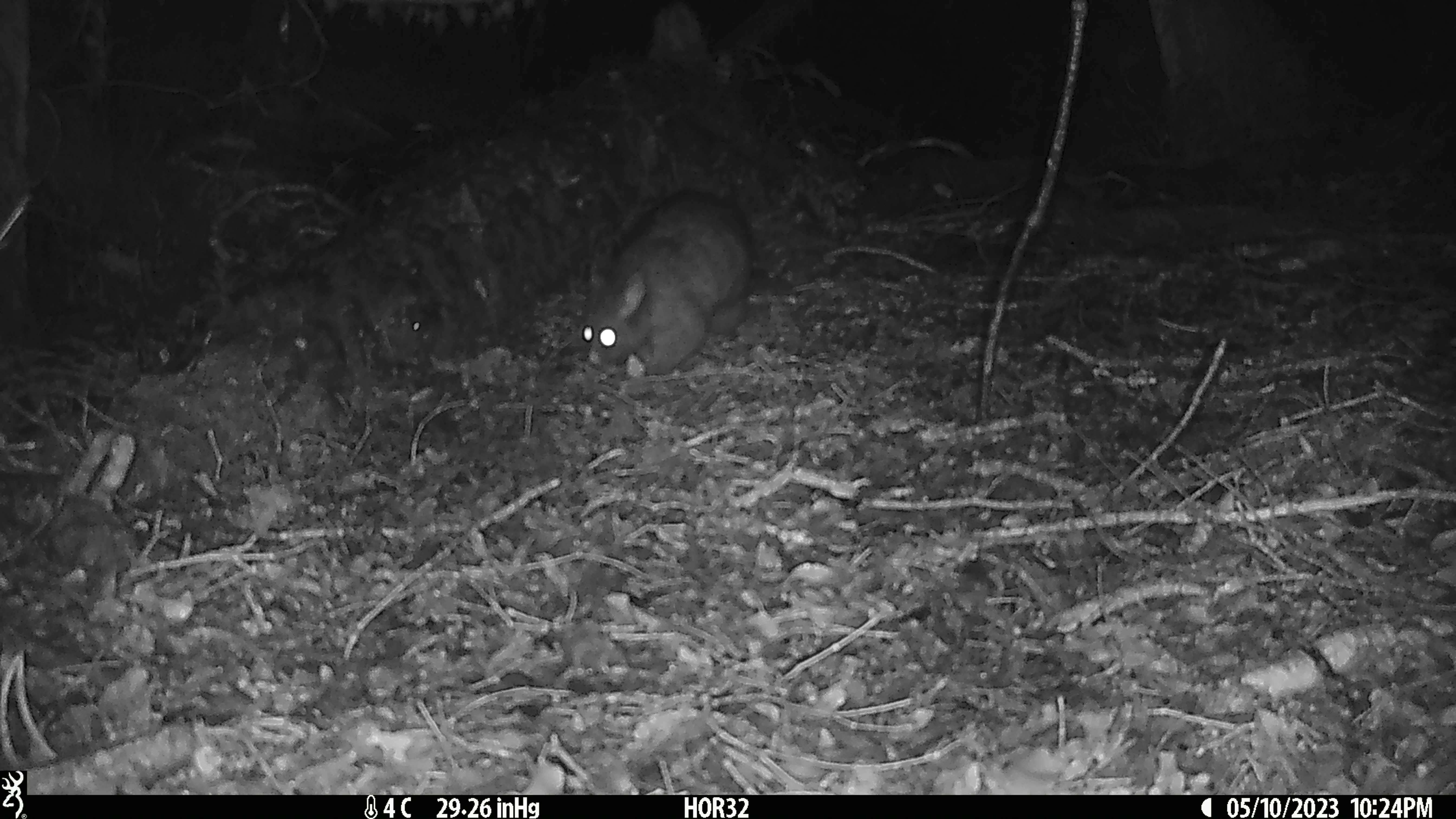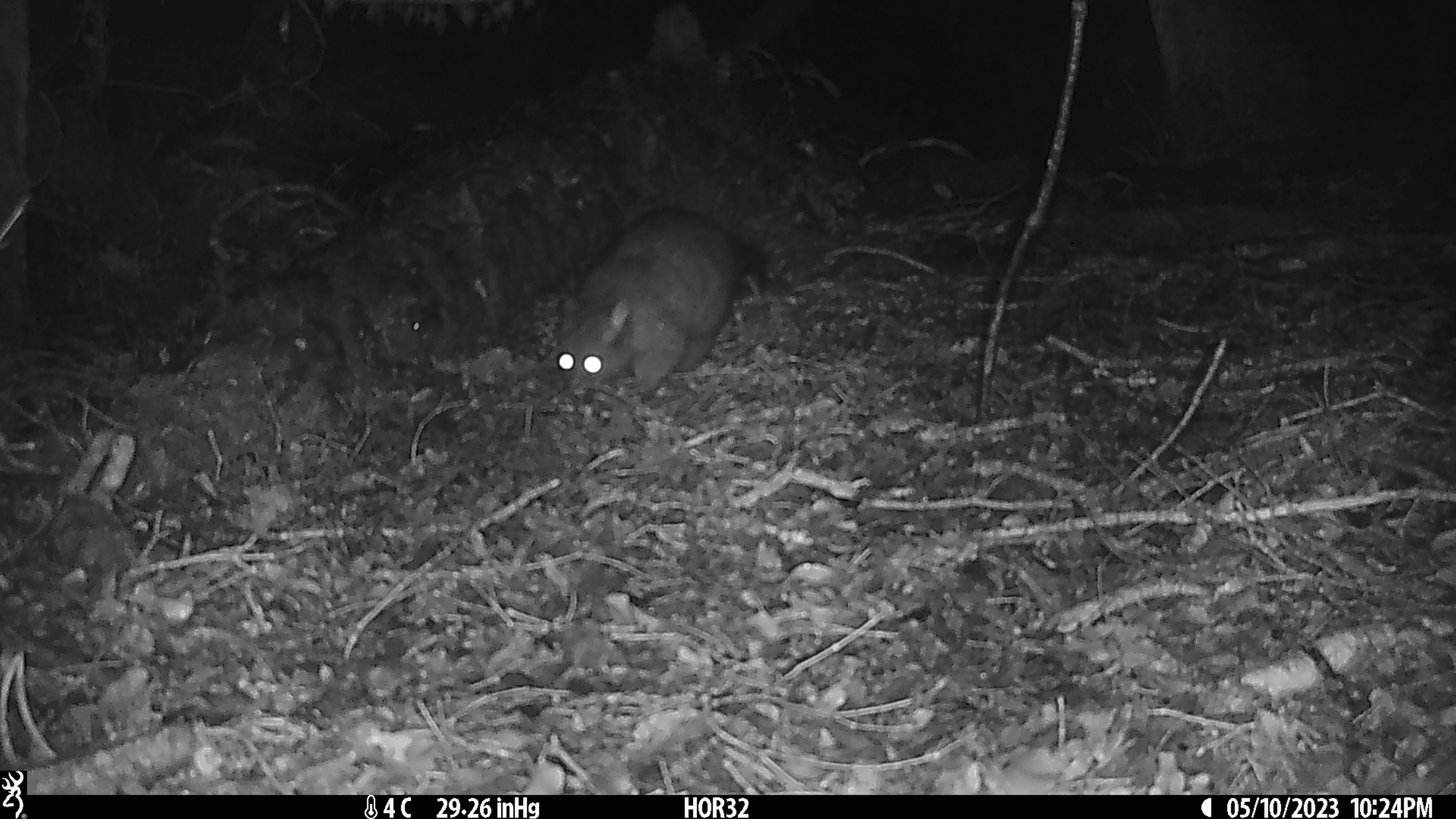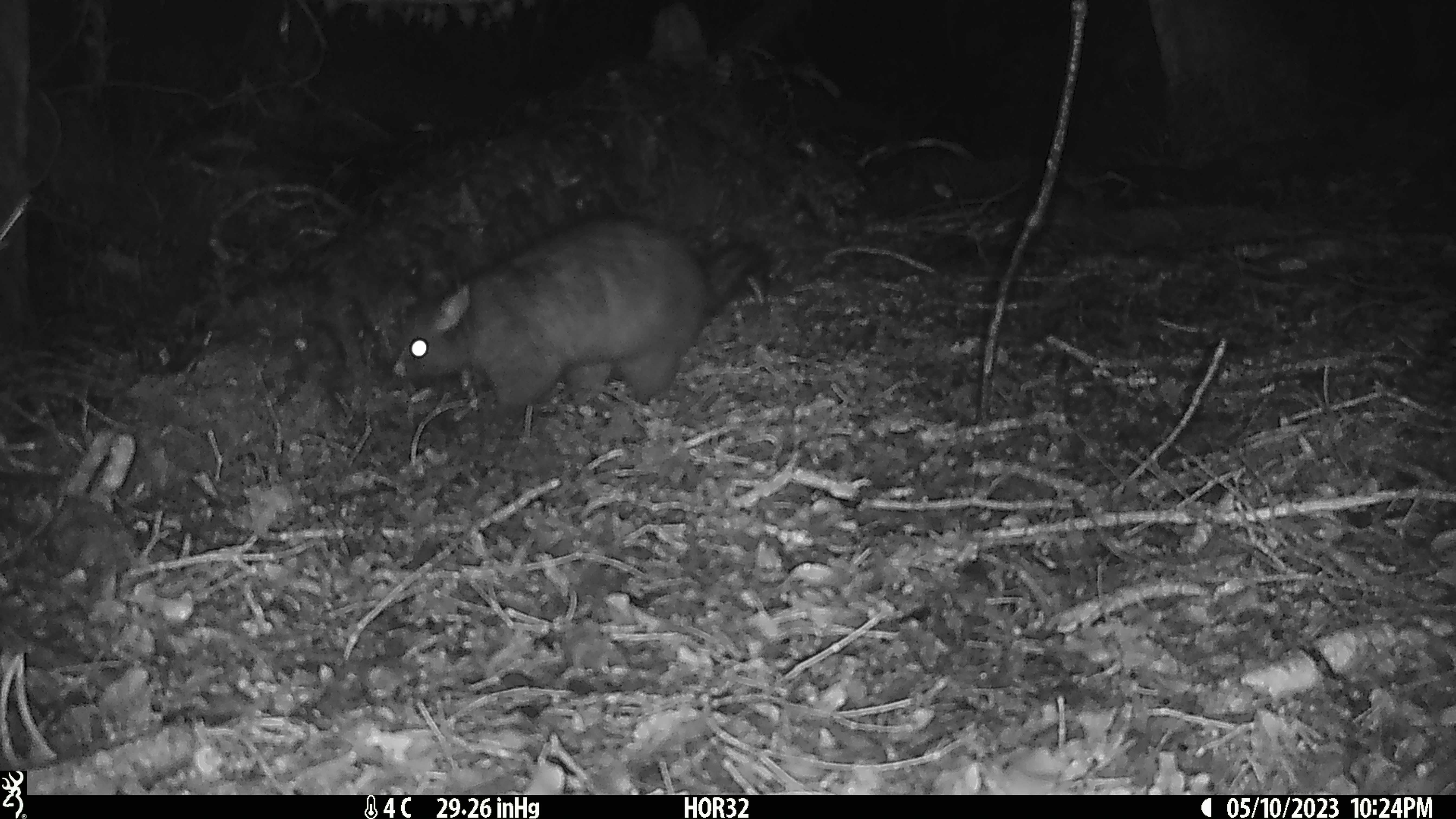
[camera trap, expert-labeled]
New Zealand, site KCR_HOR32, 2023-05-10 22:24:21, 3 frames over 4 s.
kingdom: Animalia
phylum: Chordata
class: Mammalia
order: Diprotodontia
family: Phalangeridae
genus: Trichosurus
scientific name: Trichosurus vulpecula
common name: common brushtail possum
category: possum